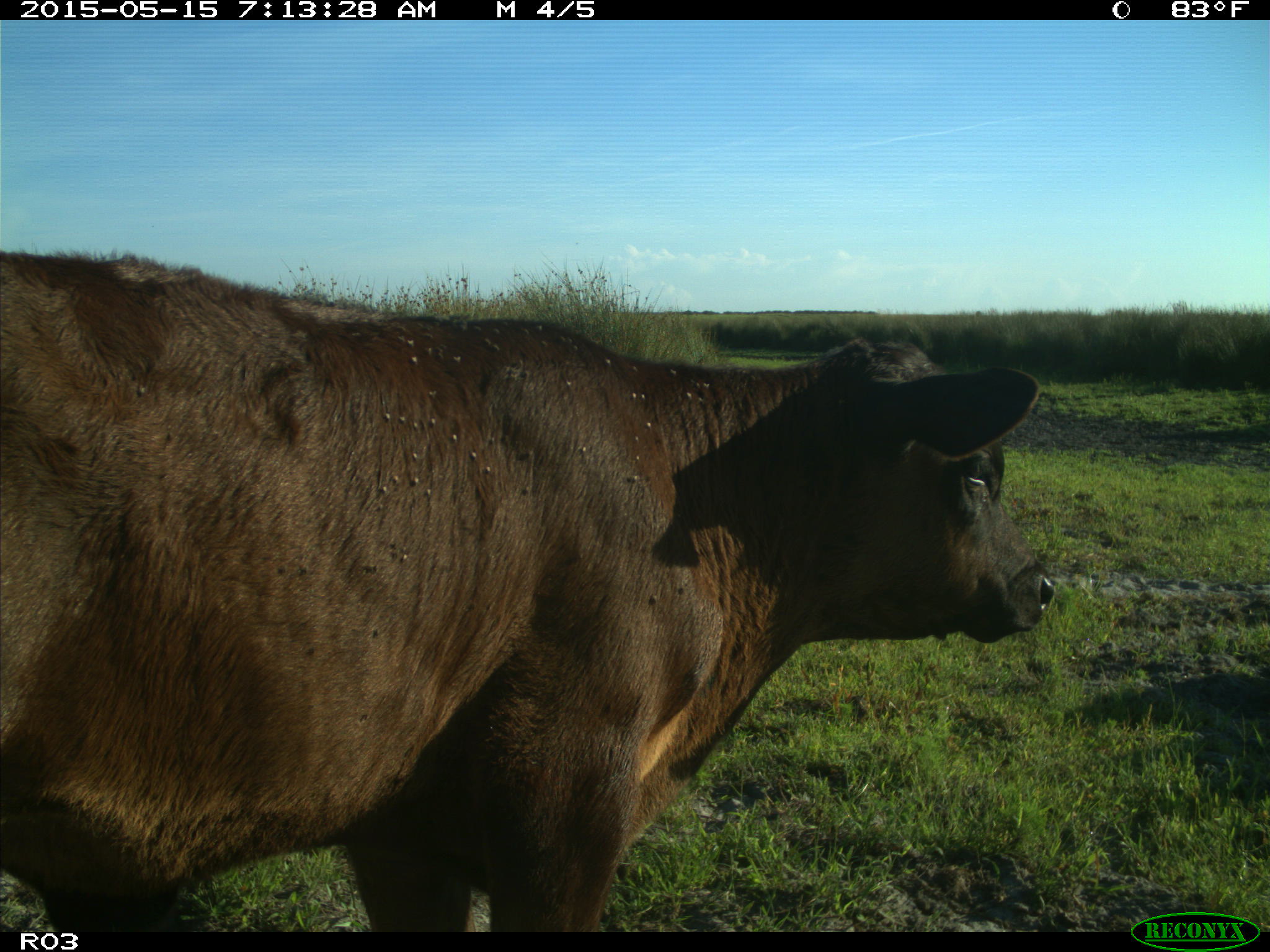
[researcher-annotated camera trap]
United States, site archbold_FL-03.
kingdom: Animalia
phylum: Chordata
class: Mammalia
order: Artiodactyla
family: Bovidae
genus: Bos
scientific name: Bos taurus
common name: domestic cow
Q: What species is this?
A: Bos taurus (domestic cow).